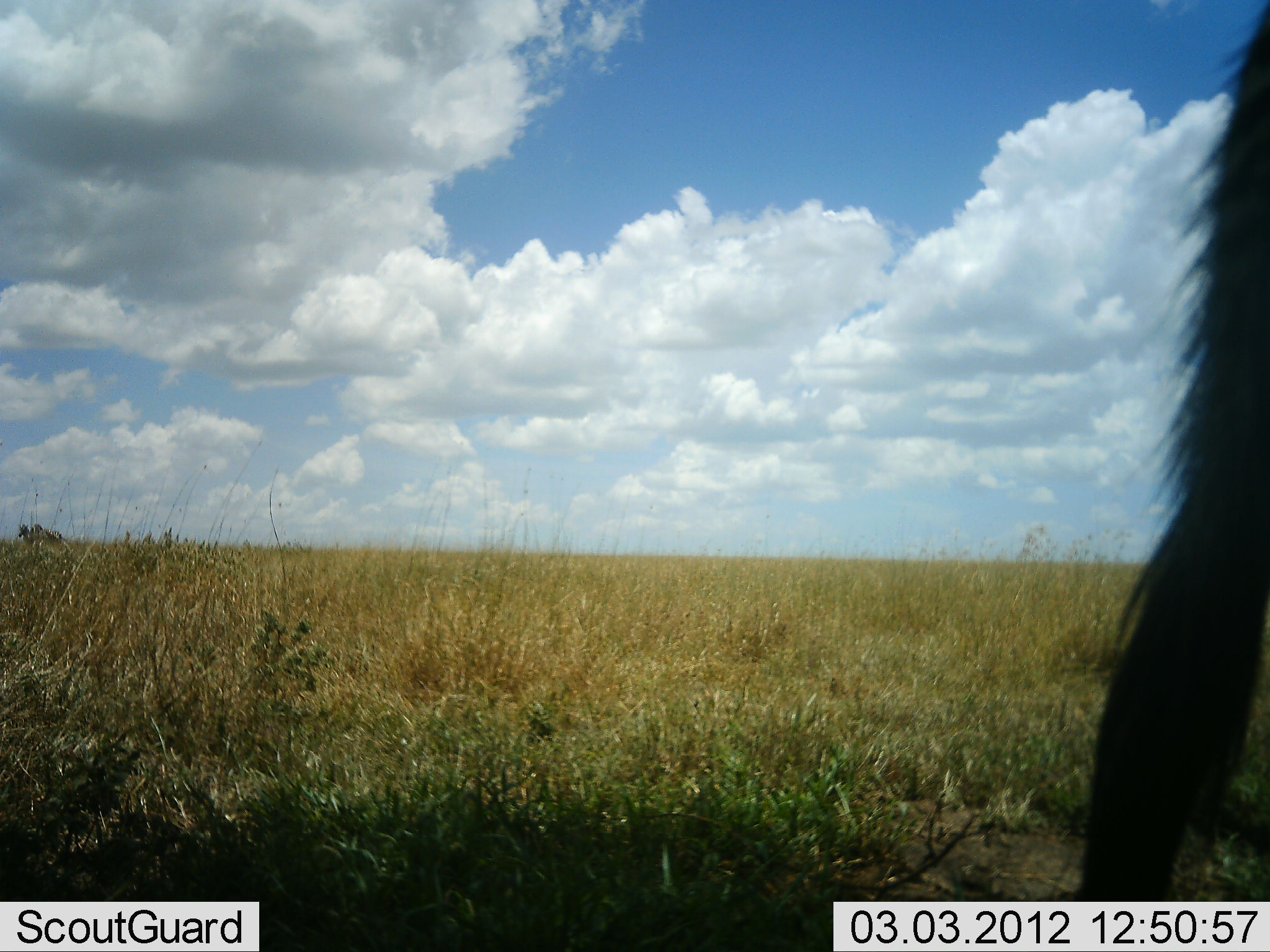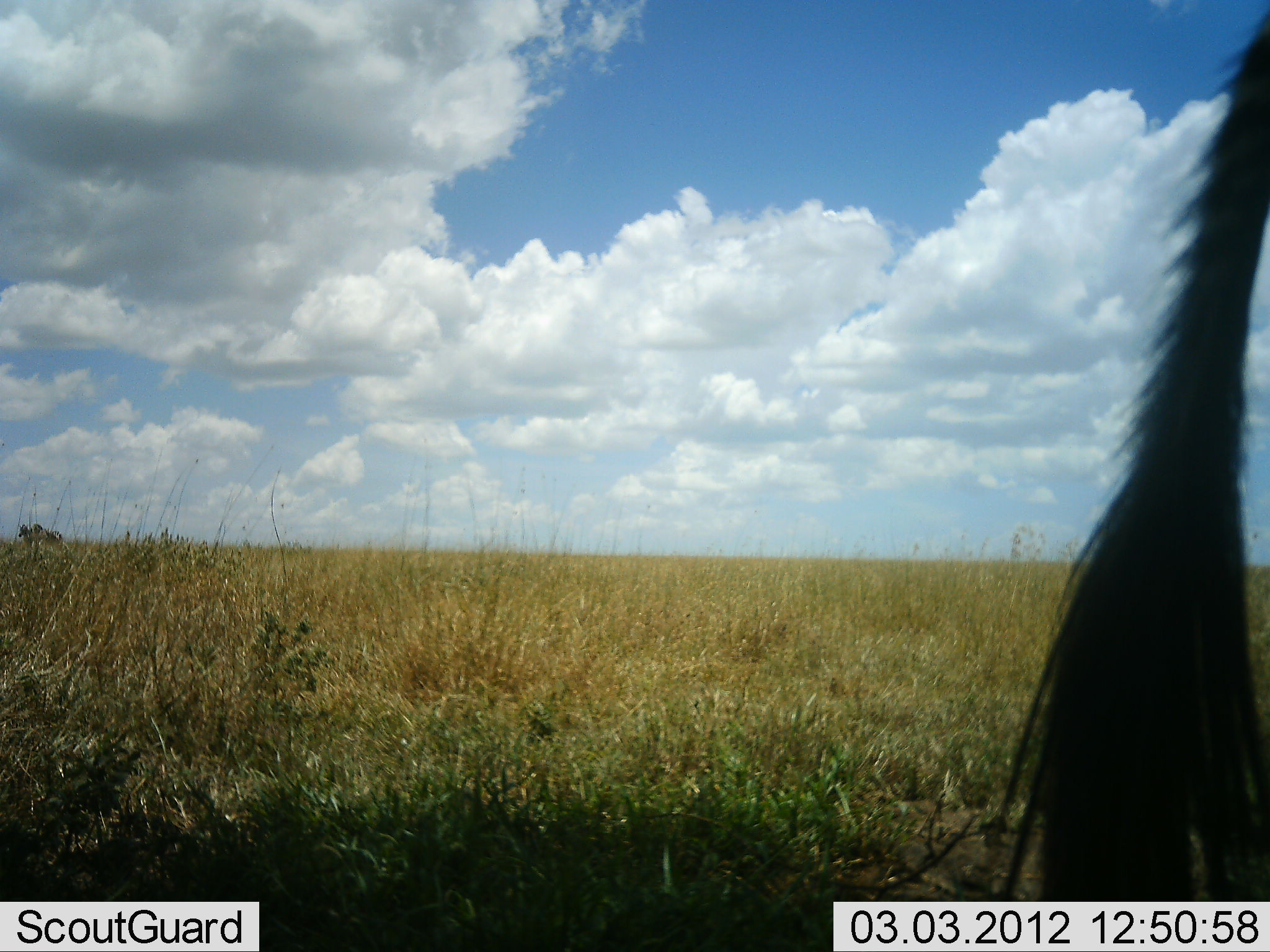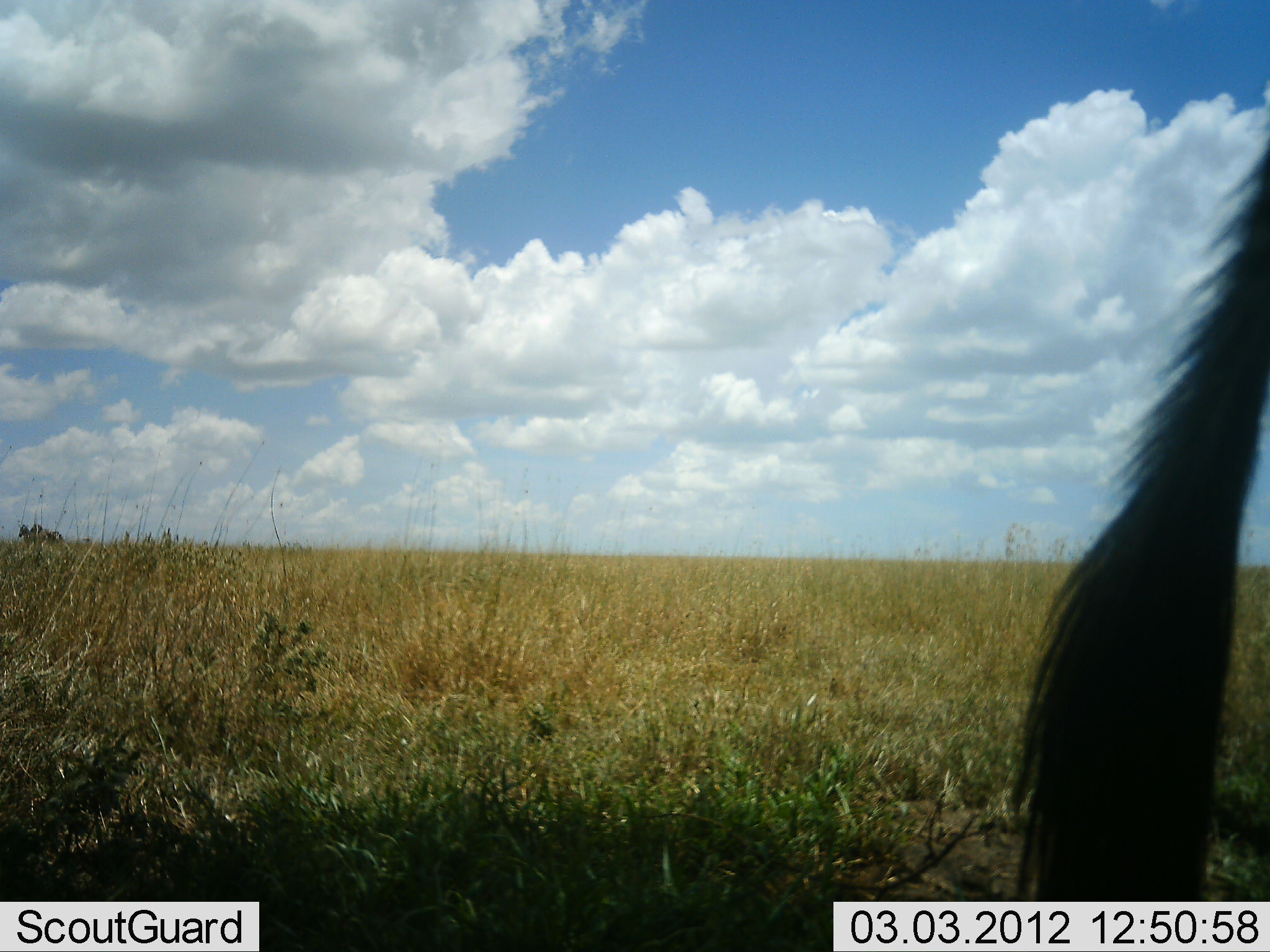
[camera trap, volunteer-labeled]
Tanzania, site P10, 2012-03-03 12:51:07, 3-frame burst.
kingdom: Animalia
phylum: Chordata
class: Mammalia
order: Artiodactyla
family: Bovidae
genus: Connochaetes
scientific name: Connochaetes taurinus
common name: blue wildebeest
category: wildebeest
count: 1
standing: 100%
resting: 0%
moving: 0%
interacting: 0%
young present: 0%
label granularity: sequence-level